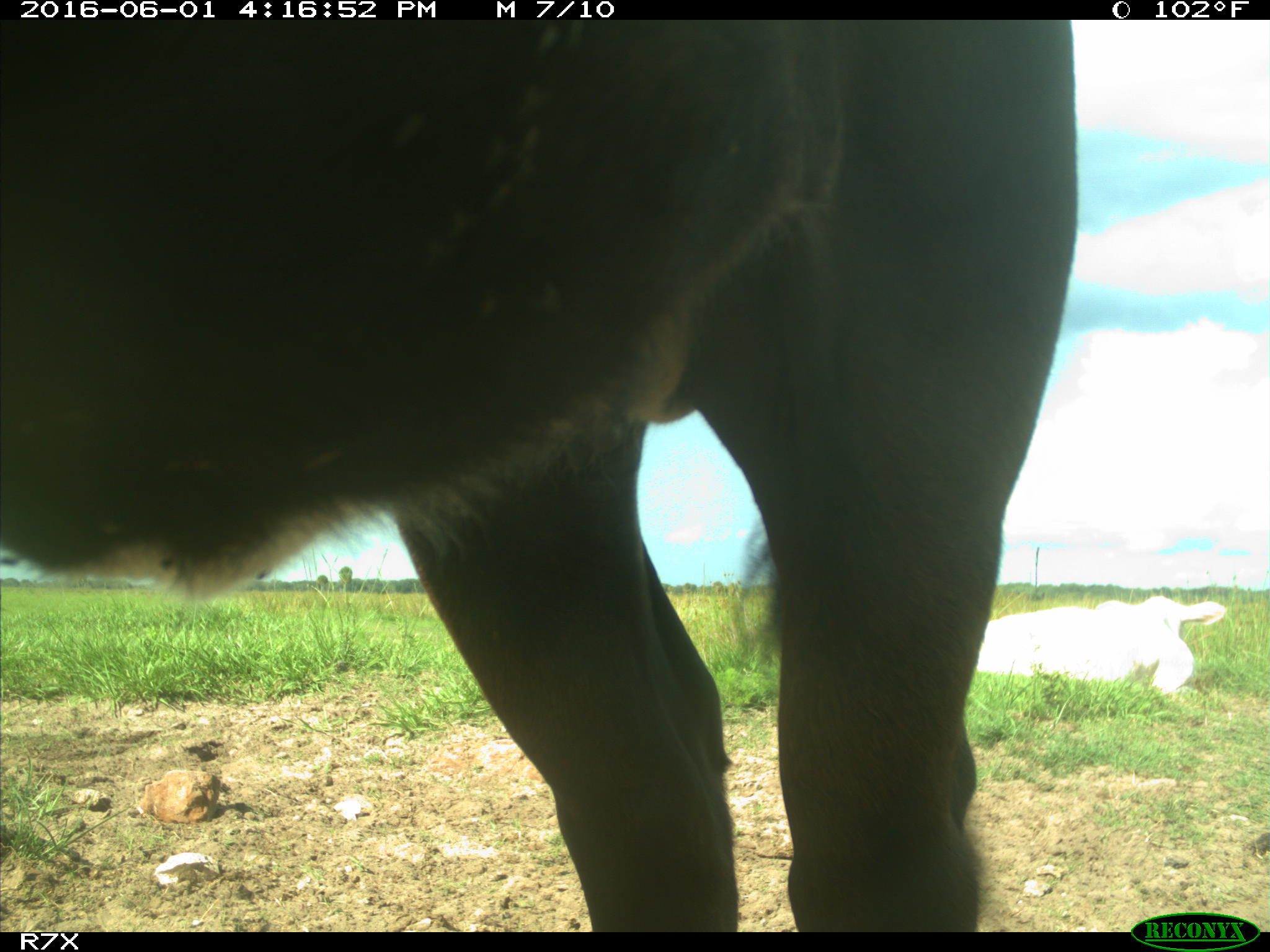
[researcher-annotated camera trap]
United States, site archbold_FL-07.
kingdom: Animalia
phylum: Chordata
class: Mammalia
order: Artiodactyla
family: Bovidae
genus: Bos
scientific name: Bos taurus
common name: domestic cow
Bos taurus (domestic cow).